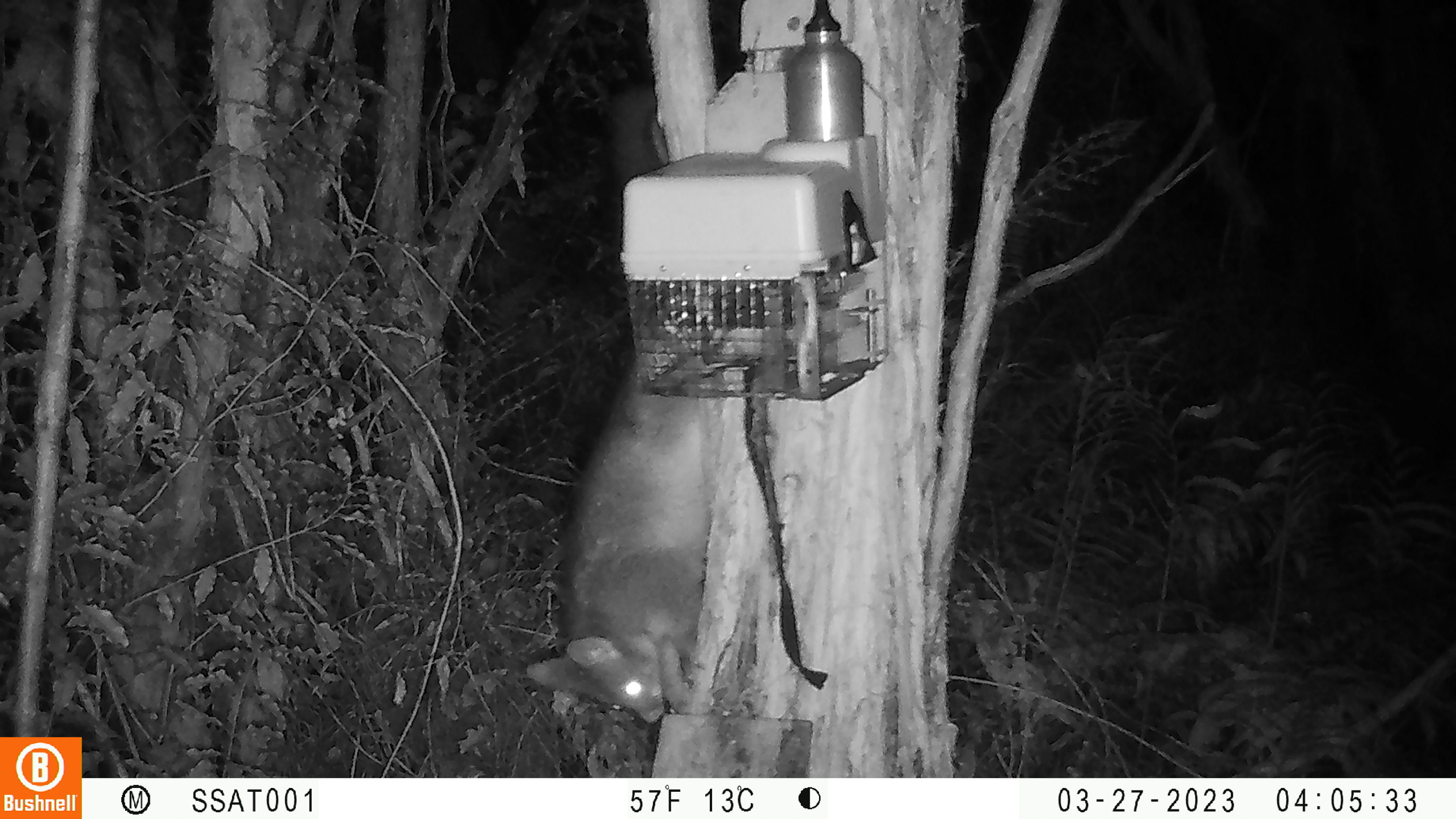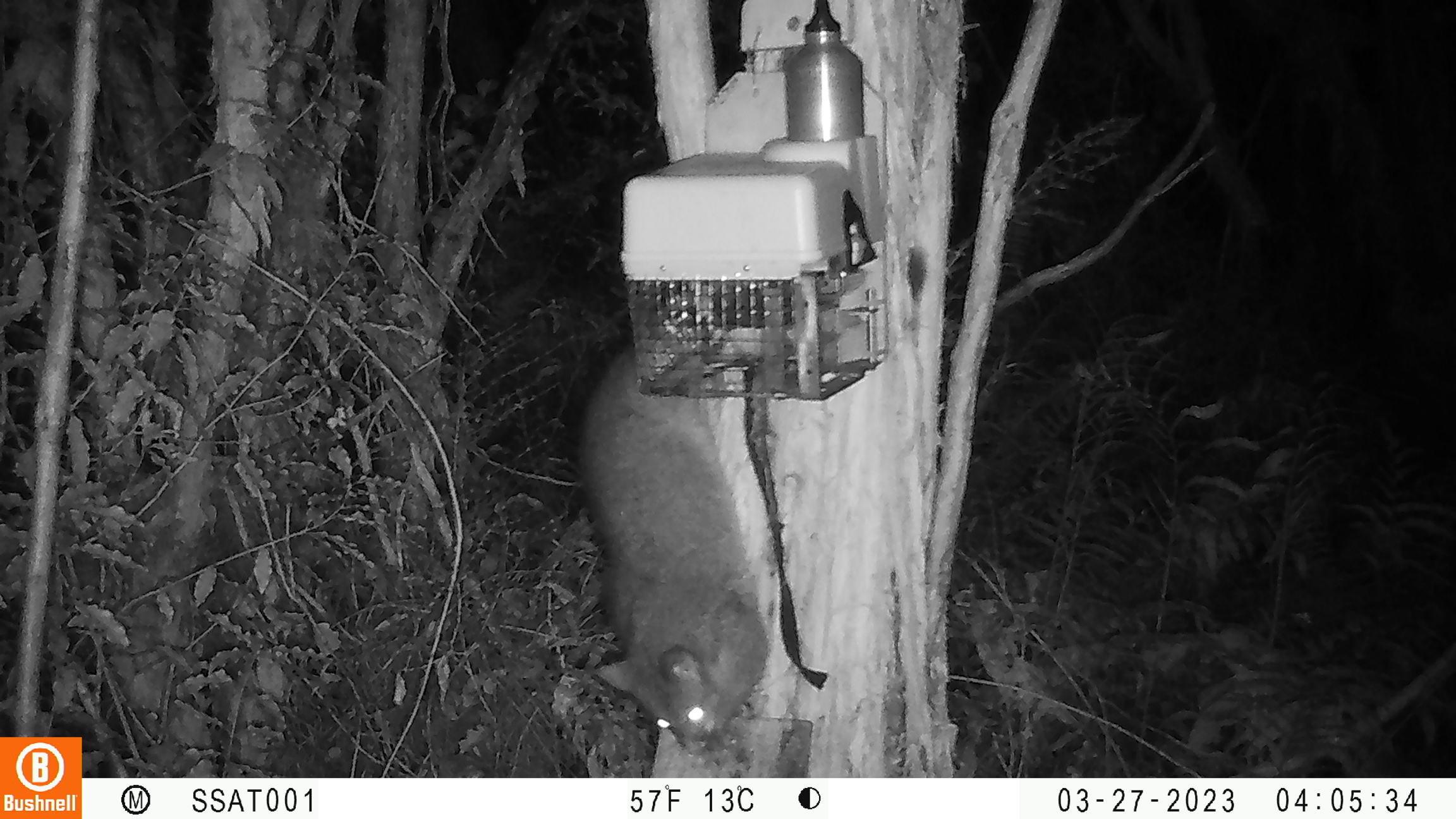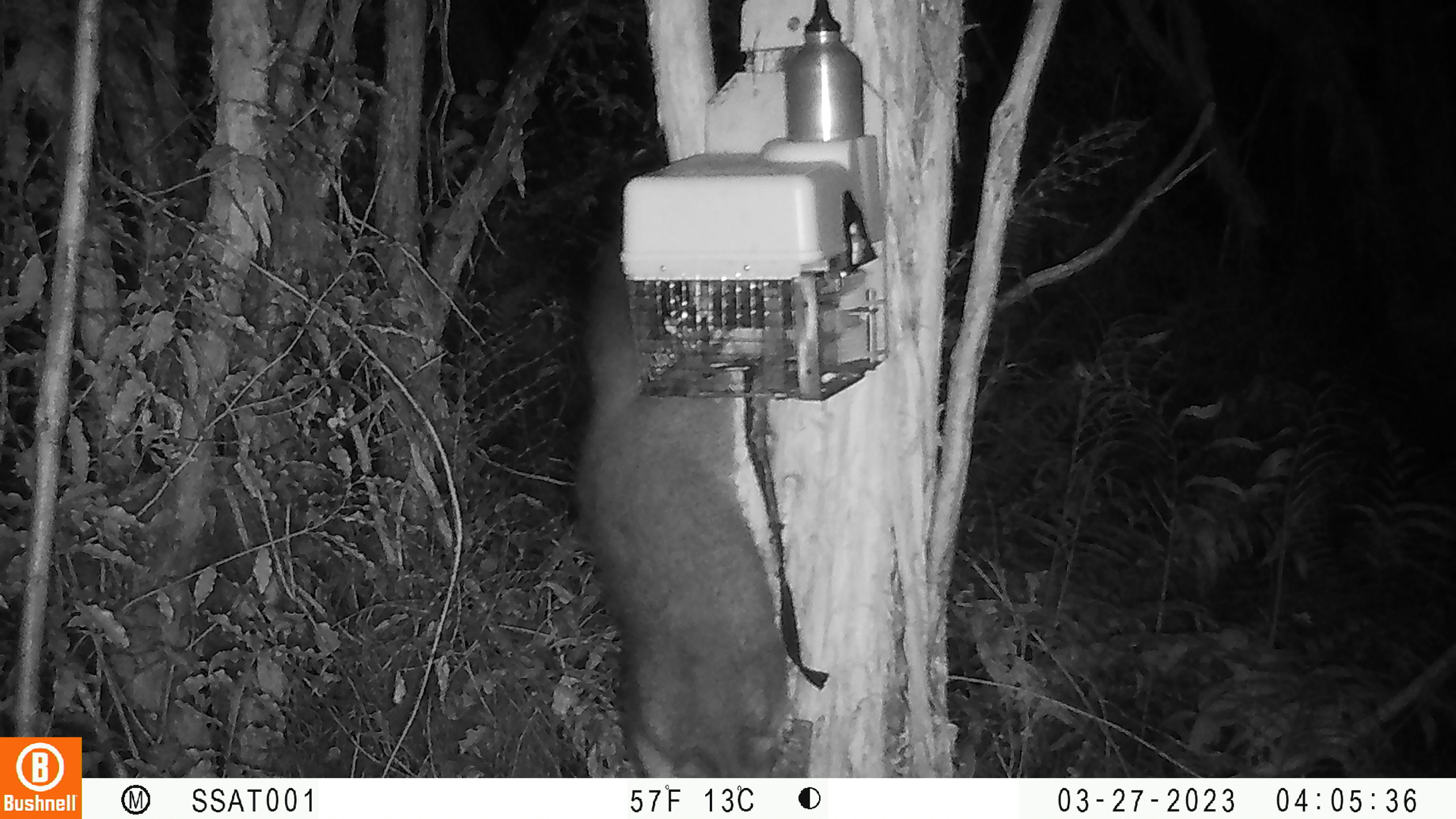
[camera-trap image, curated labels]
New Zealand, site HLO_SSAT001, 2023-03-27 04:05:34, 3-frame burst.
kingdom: Animalia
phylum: Chordata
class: Mammalia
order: Diprotodontia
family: Phalangeridae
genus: Trichosurus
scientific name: Trichosurus vulpecula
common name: common brushtail possum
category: possum